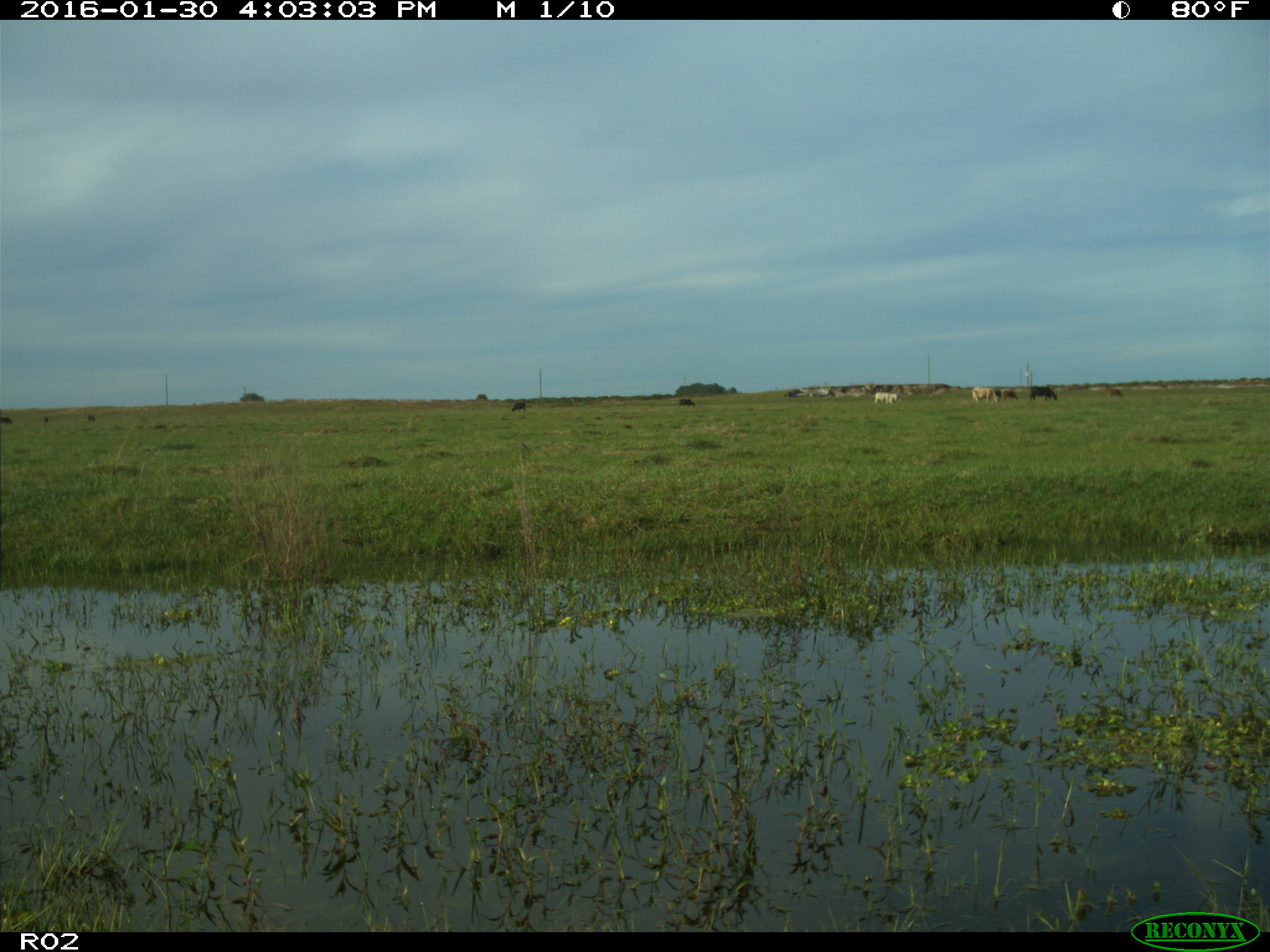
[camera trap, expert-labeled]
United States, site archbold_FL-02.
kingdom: Animalia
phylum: Chordata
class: Mammalia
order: Artiodactyla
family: Bovidae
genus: Bos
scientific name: Bos taurus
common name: domestic cow